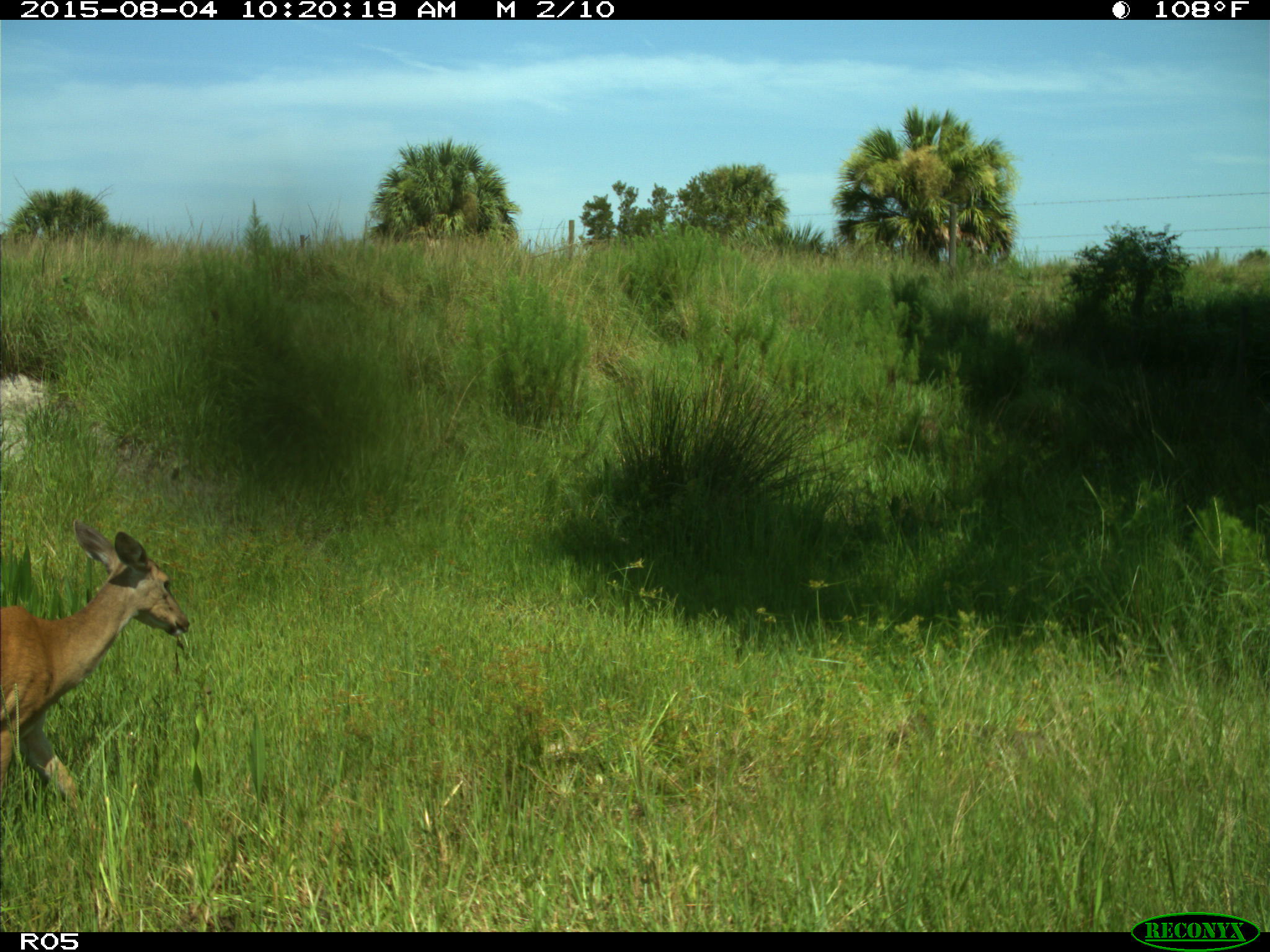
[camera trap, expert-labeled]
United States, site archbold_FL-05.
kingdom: Animalia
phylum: Chordata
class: Mammalia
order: Artiodactyla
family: Cervidae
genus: Odocoileus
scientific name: Odocoileus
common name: deer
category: unidentified deer